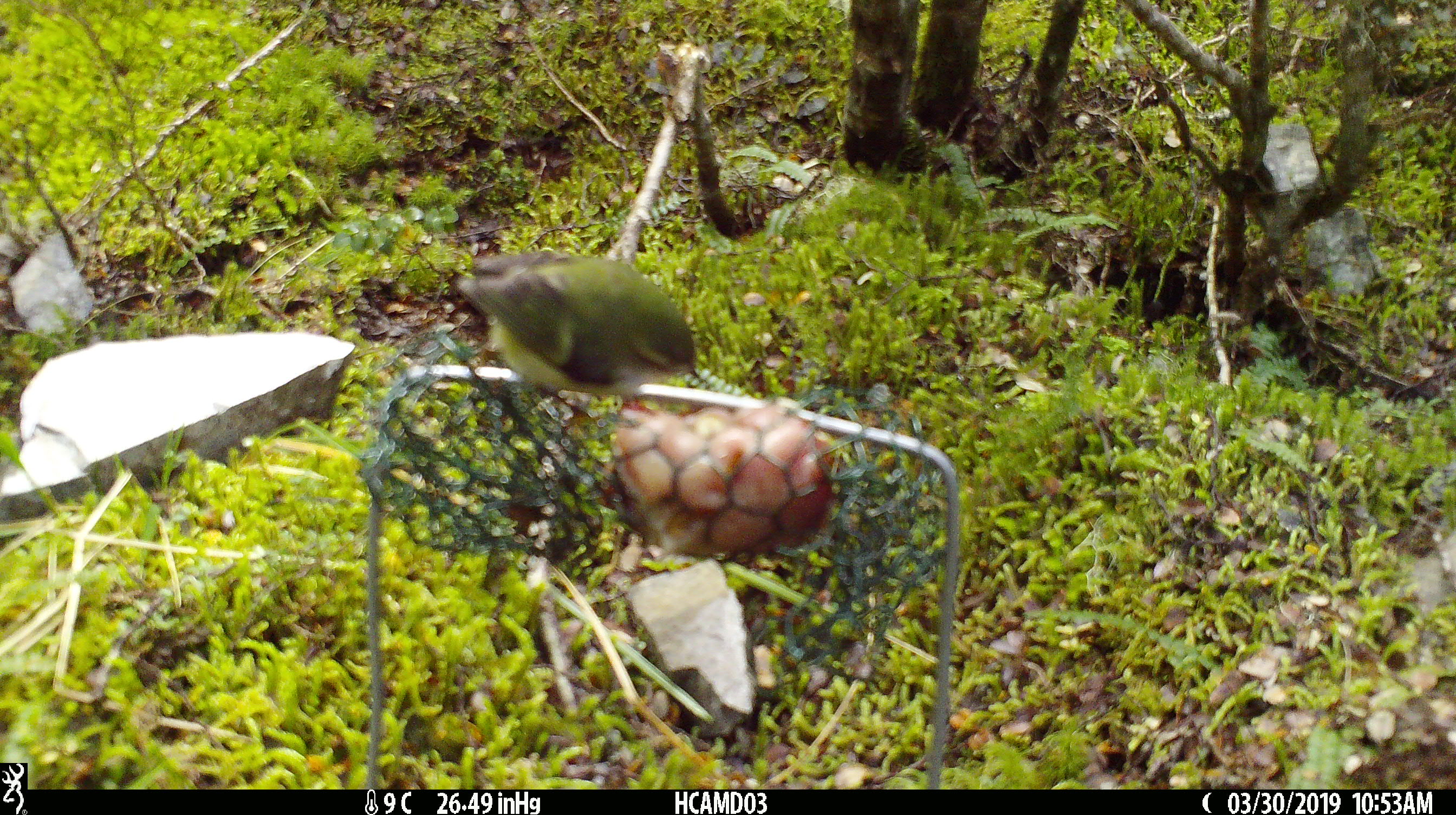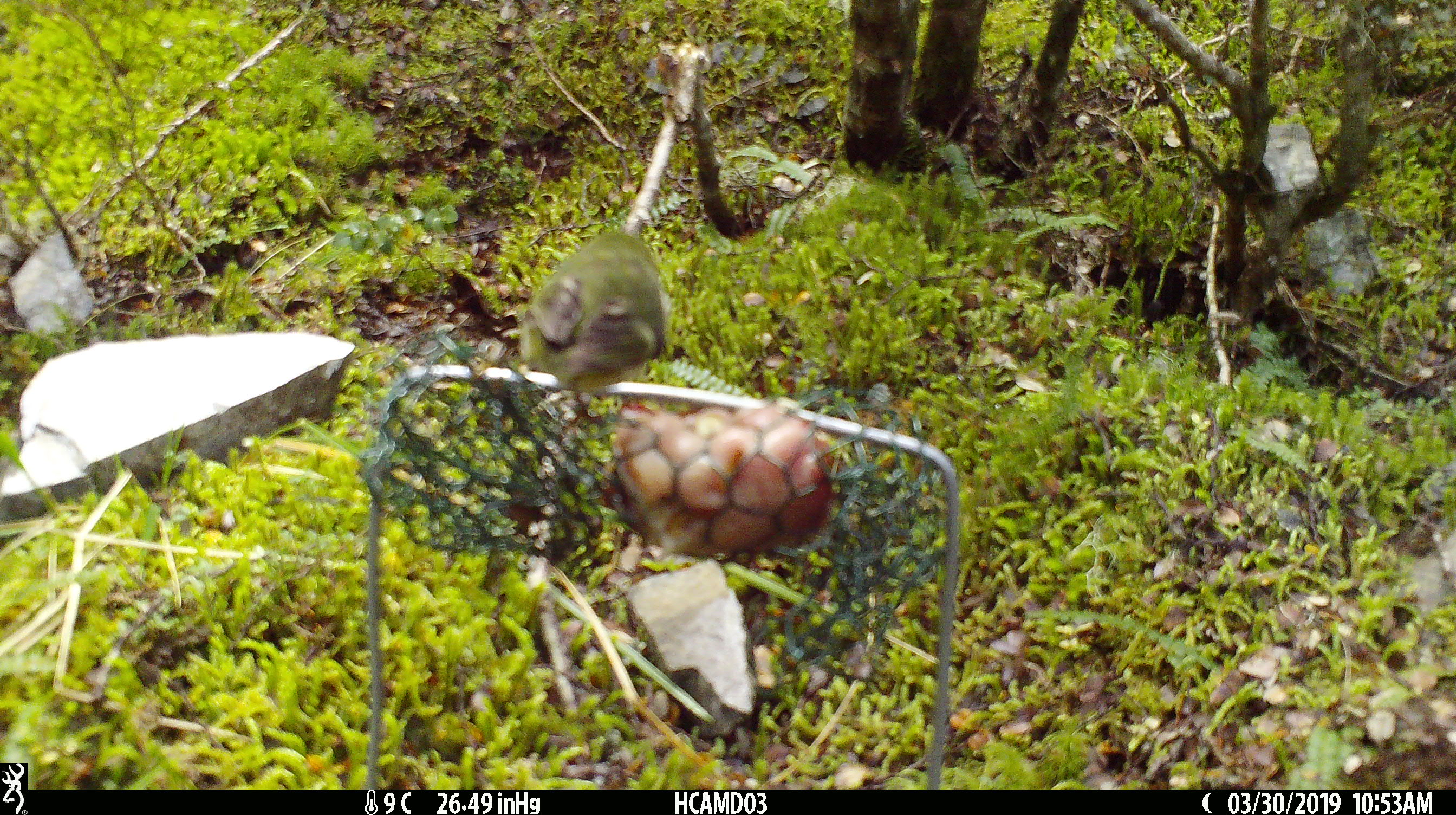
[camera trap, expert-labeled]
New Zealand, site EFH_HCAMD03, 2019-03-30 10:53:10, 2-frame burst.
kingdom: Animalia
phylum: Chordata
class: Aves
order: Passeriformes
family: Acanthisittidae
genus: Acanthisitta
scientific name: Acanthisitta chloris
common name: rifleman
Rifleman (Acanthisitta chloris).